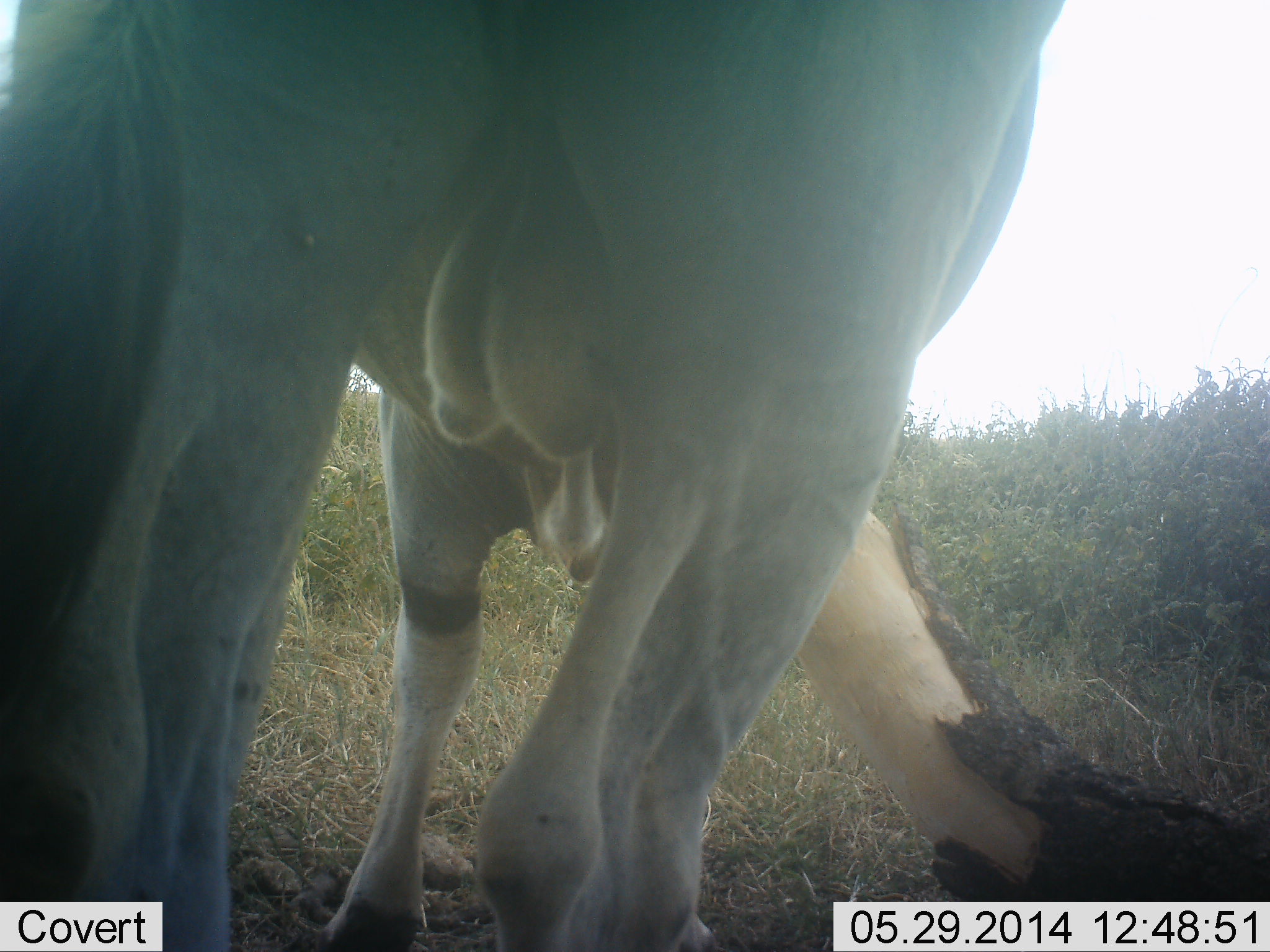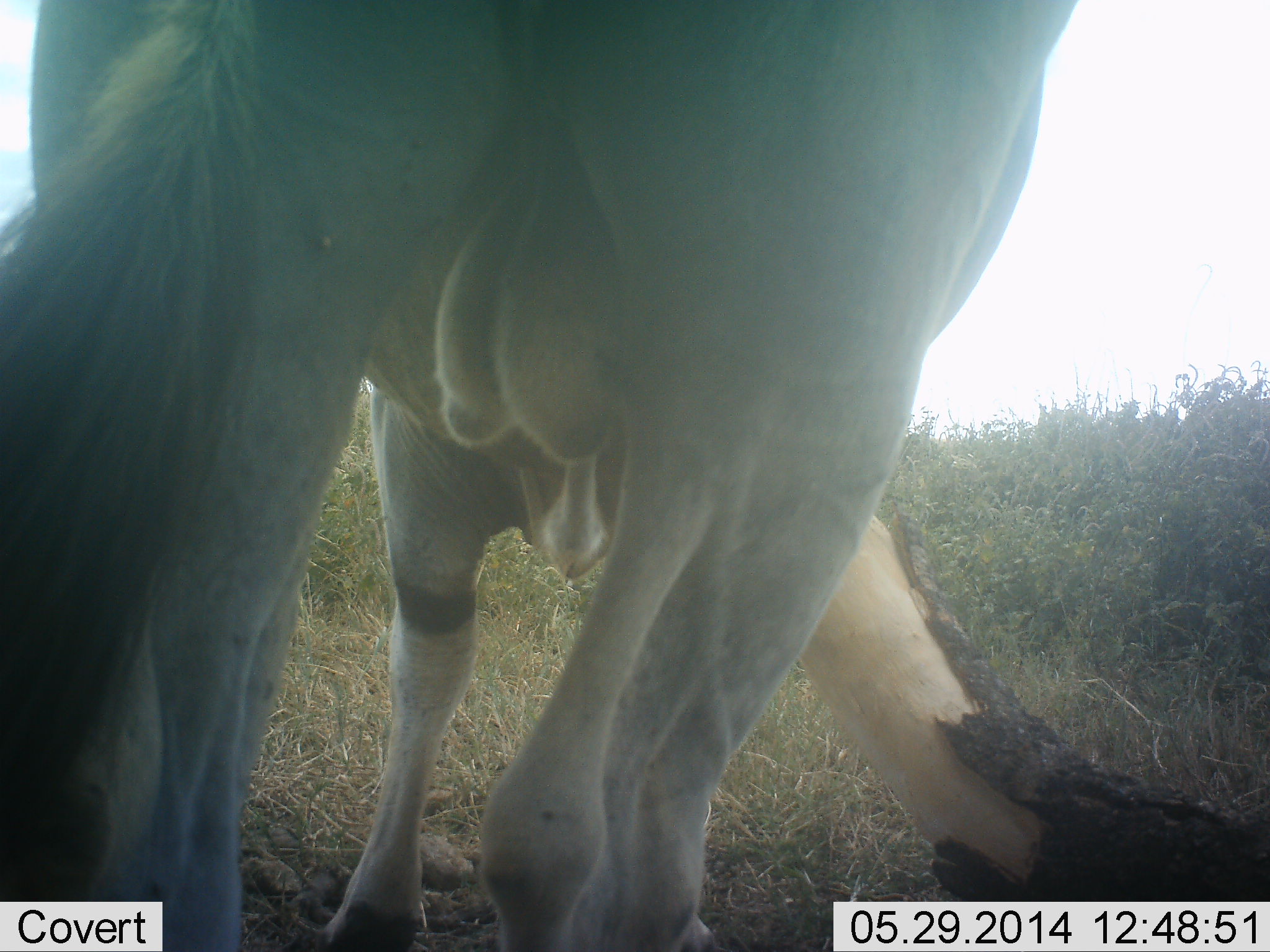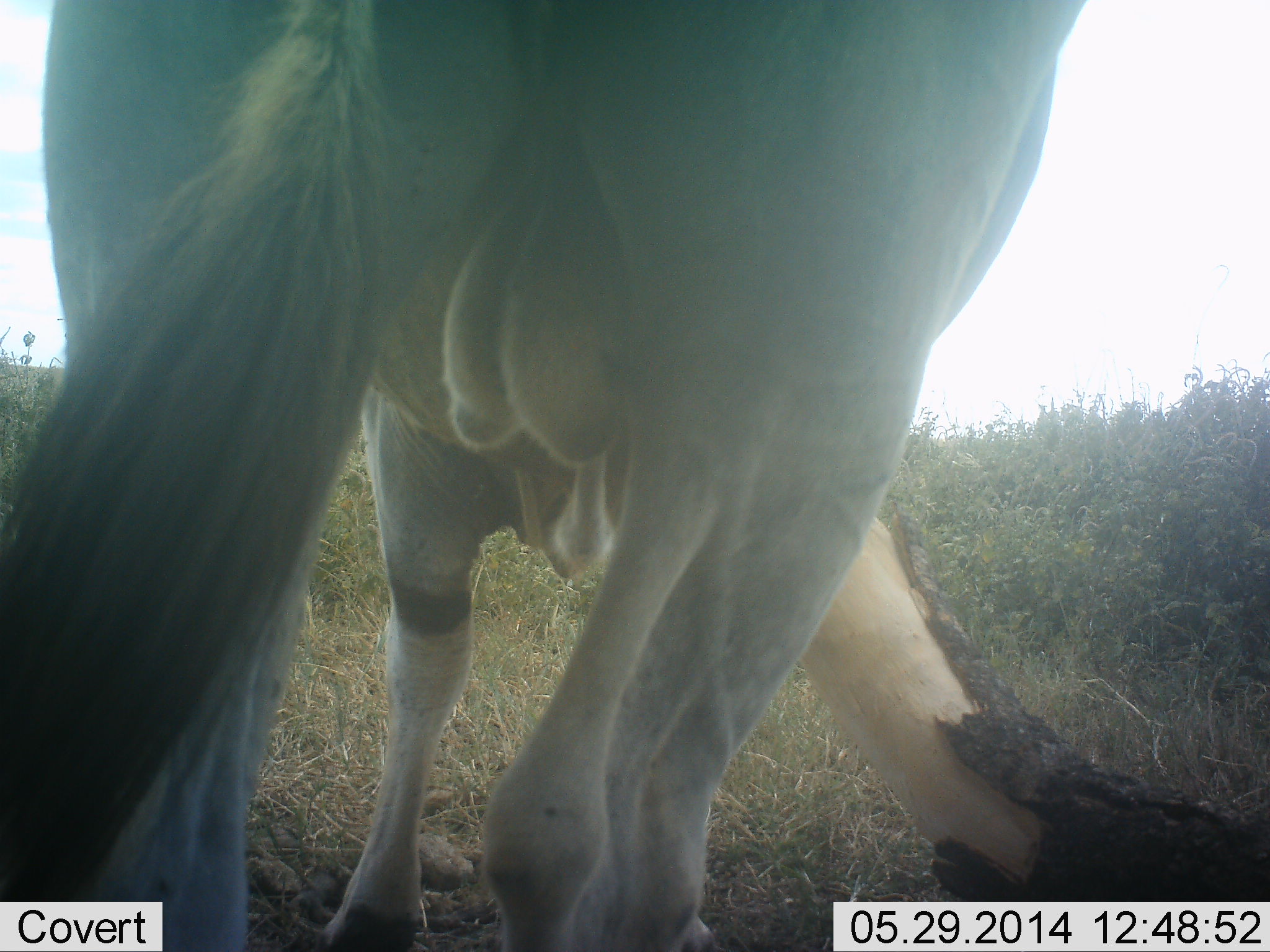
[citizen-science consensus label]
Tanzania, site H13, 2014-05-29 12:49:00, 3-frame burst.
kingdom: Animalia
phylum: Chordata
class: Mammalia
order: Artiodactyla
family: Bovidae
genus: Tragelaphus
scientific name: Tragelaphus oryx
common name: eland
Eland (Tragelaphus oryx), count 1. Behavior (volunteer vote fractions): standing 90%, resting 0%, moving 10%, interacting 0%. Young present (vote fraction): 0%. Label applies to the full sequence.